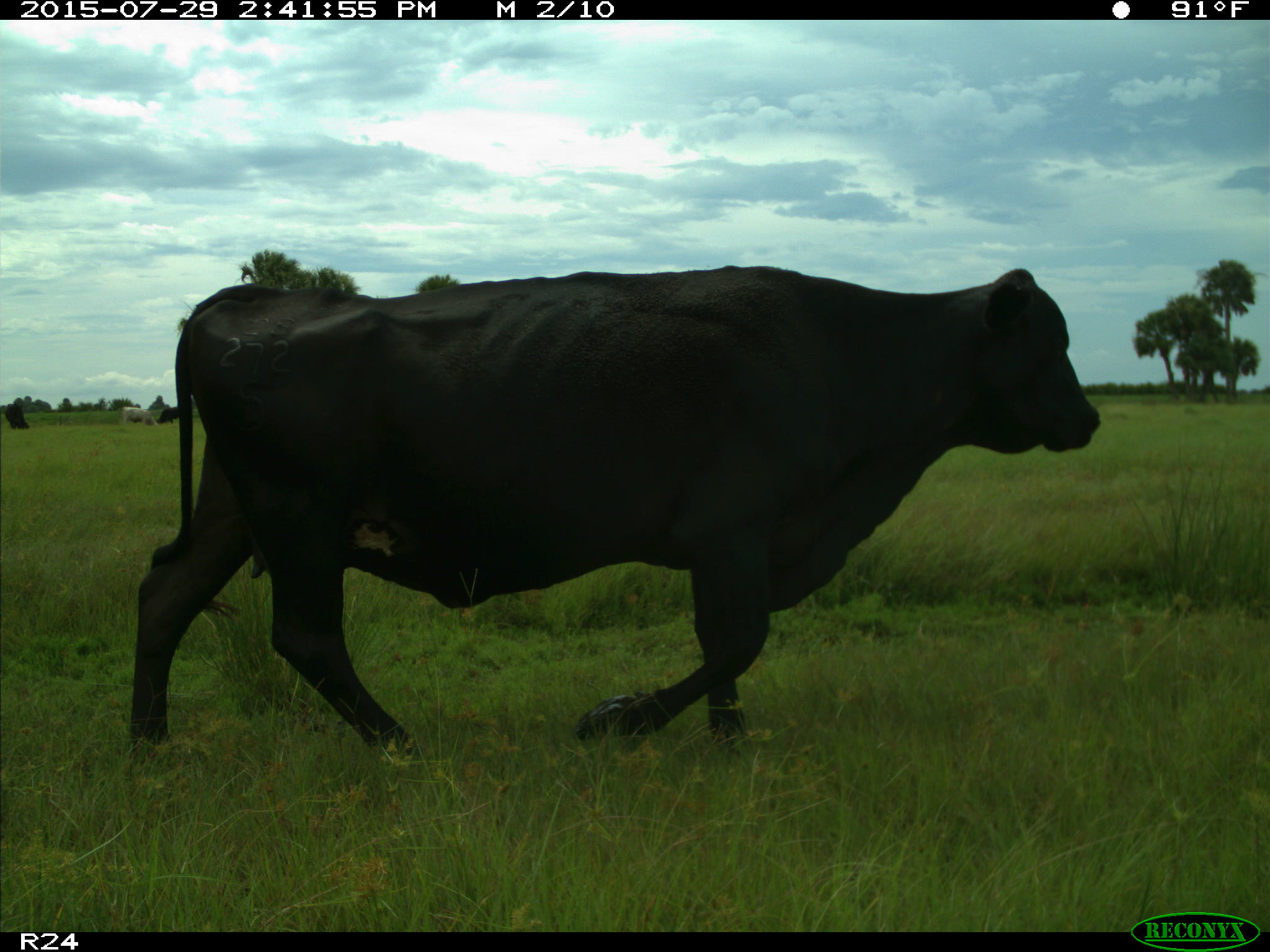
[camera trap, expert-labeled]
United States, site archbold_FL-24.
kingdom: Animalia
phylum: Chordata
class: Mammalia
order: Artiodactyla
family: Bovidae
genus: Bos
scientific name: Bos taurus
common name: domestic cow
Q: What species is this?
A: Bos taurus (domestic cow).